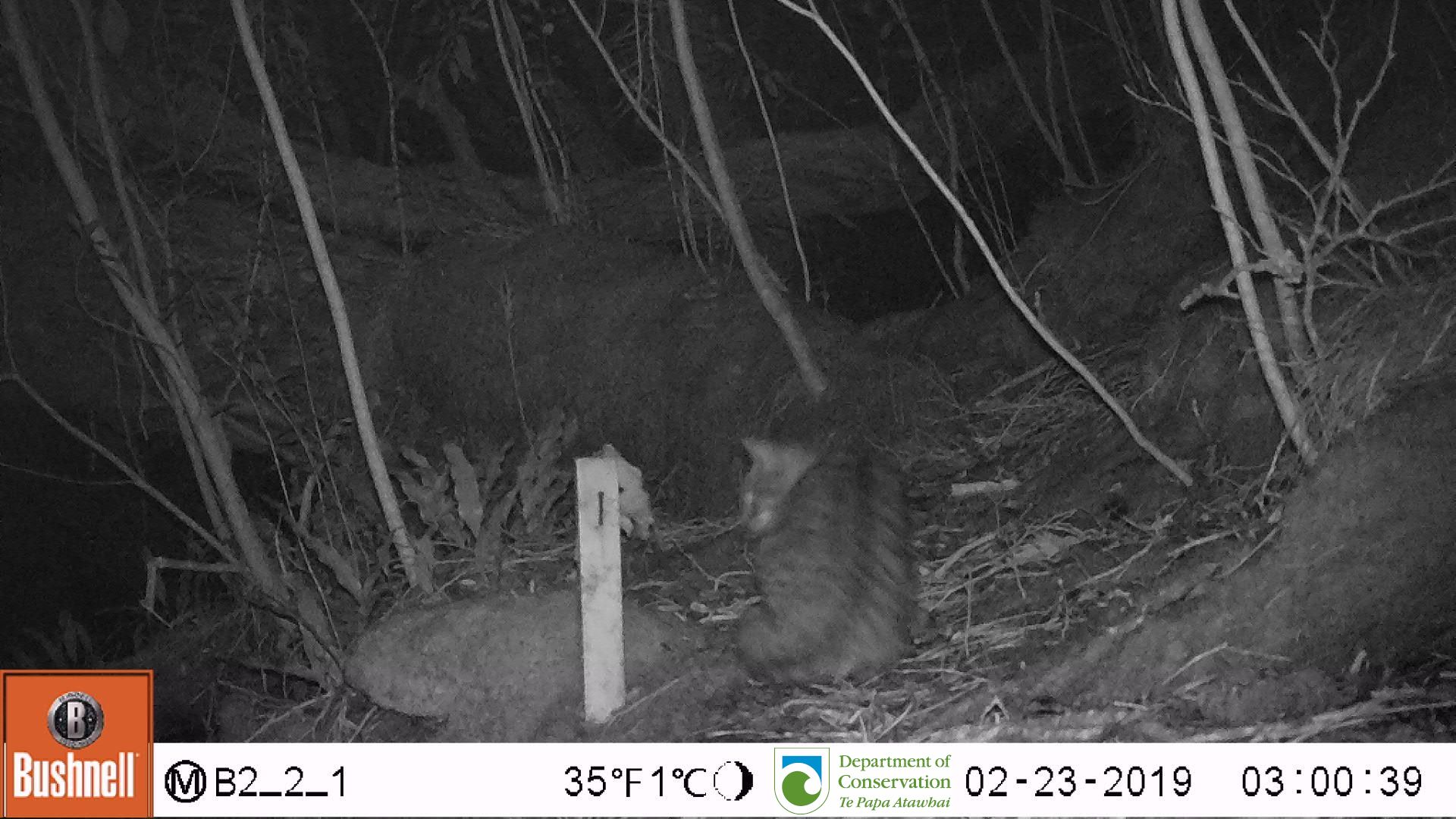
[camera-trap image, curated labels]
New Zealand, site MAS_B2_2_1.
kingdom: Animalia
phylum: Chordata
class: Mammalia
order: Carnivora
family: Felidae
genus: Felis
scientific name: Felis catus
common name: domestic cat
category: cat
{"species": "cat (domestic cat) (Felis catus)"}